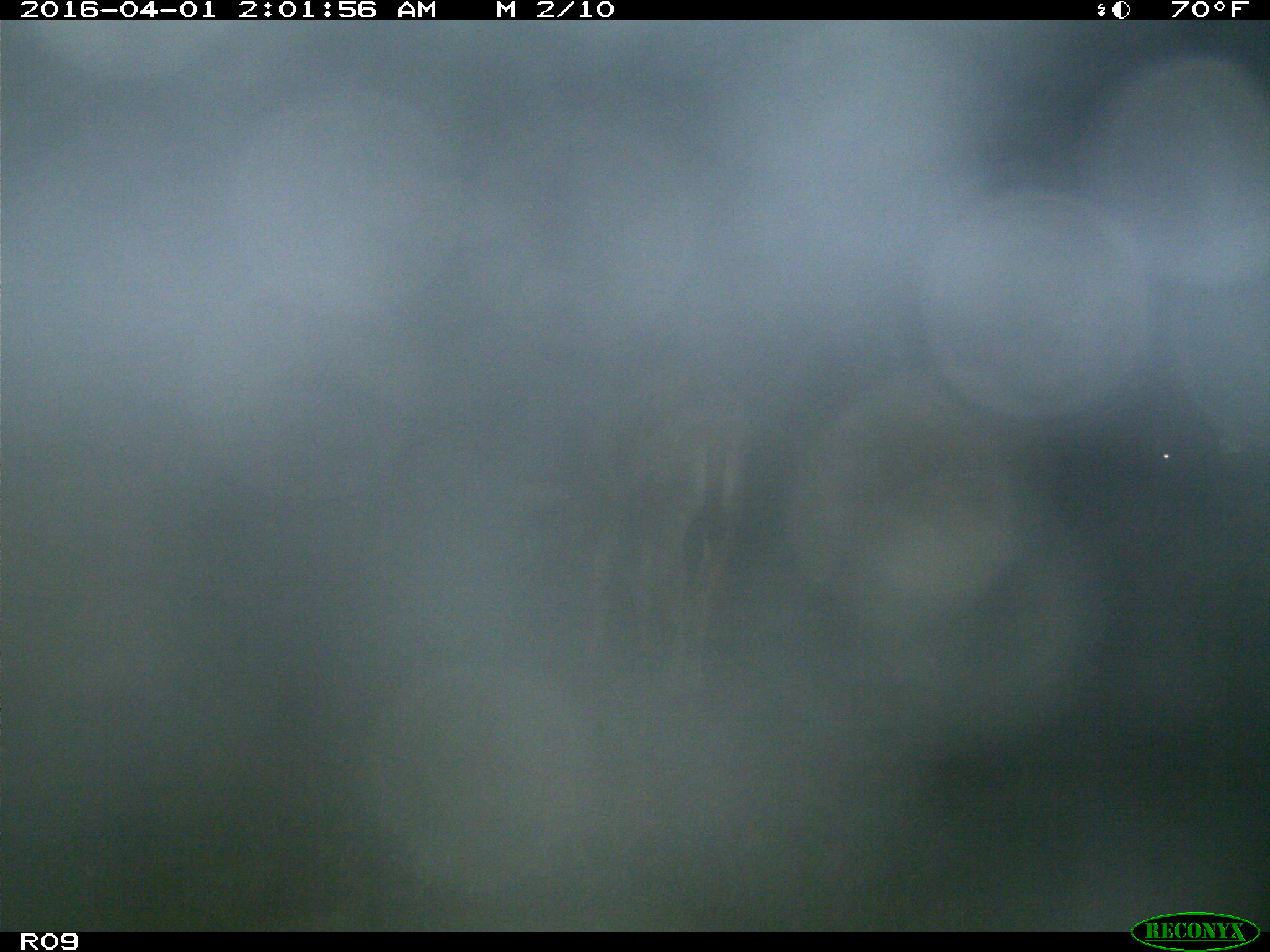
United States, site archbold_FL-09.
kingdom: Animalia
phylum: Chordata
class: Mammalia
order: Artiodactyla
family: Bovidae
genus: Bos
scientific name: Bos taurus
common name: domestic cow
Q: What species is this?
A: Bos taurus (domestic cow).